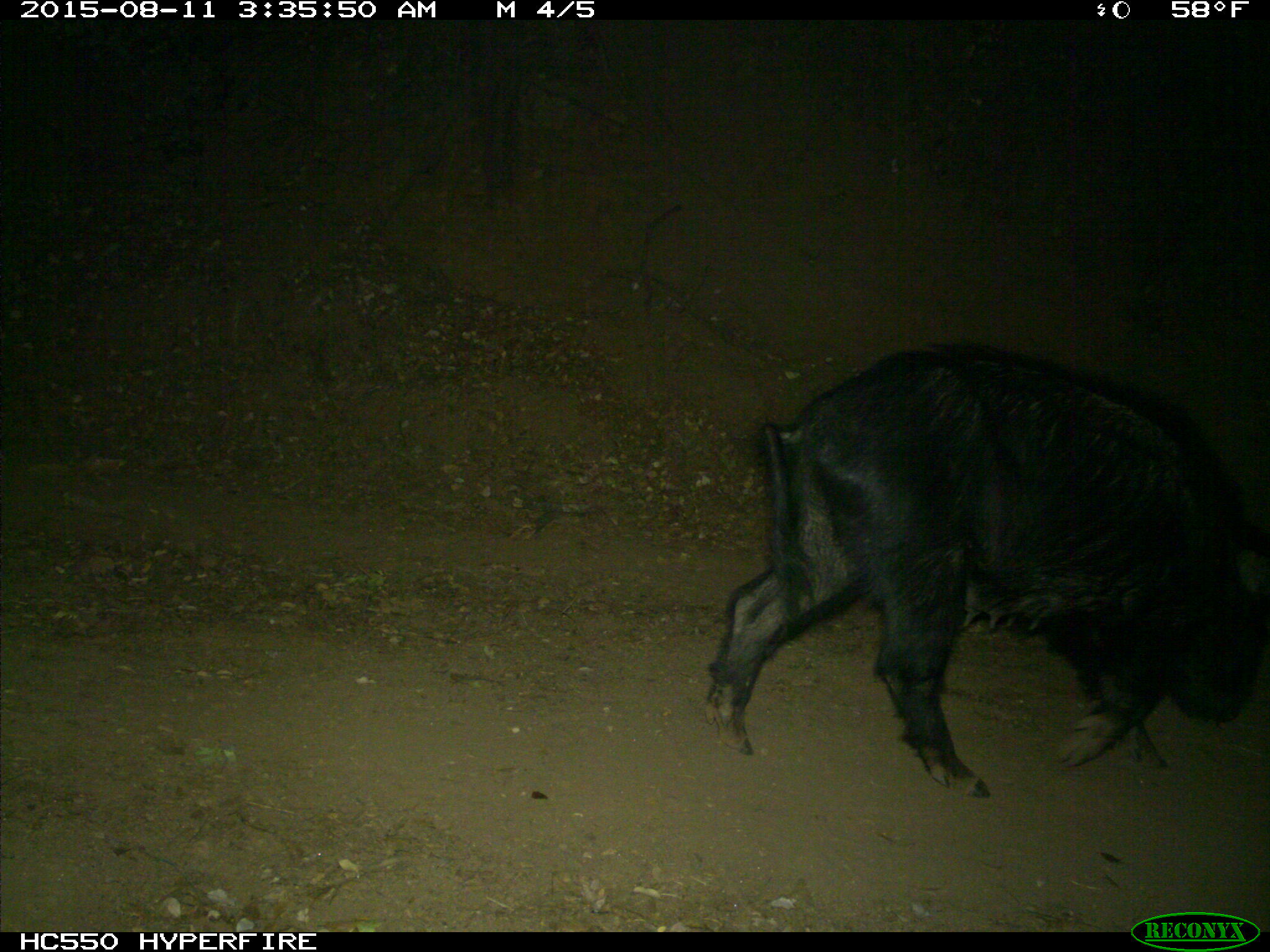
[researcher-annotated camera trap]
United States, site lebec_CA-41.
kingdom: Animalia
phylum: Chordata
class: Mammalia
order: Artiodactyla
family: Suidae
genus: Sus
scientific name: Sus scrofa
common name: wild boar